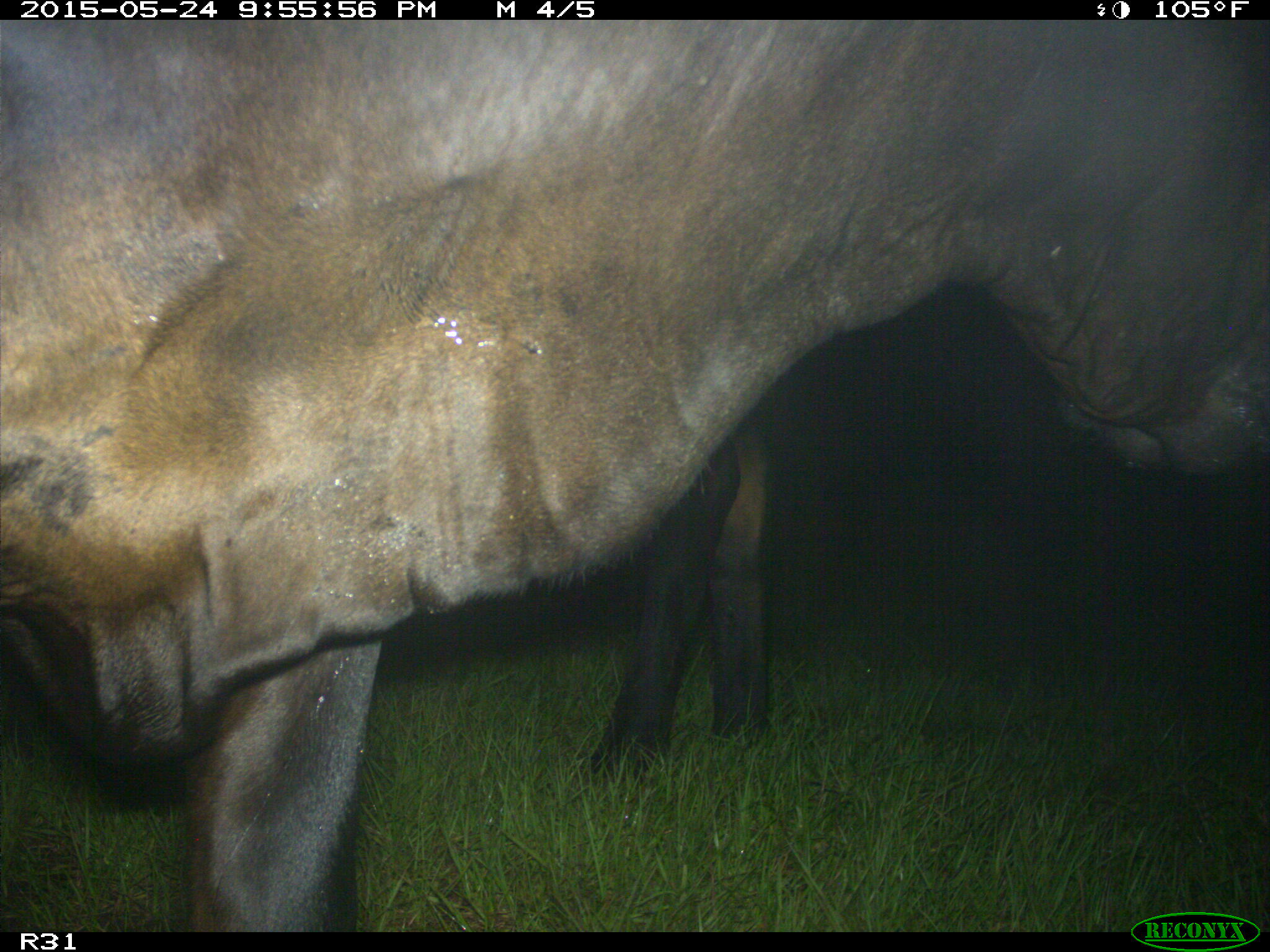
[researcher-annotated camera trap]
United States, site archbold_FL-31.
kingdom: Animalia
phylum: Chordata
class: Mammalia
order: Artiodactyla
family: Bovidae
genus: Bos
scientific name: Bos taurus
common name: domestic cow